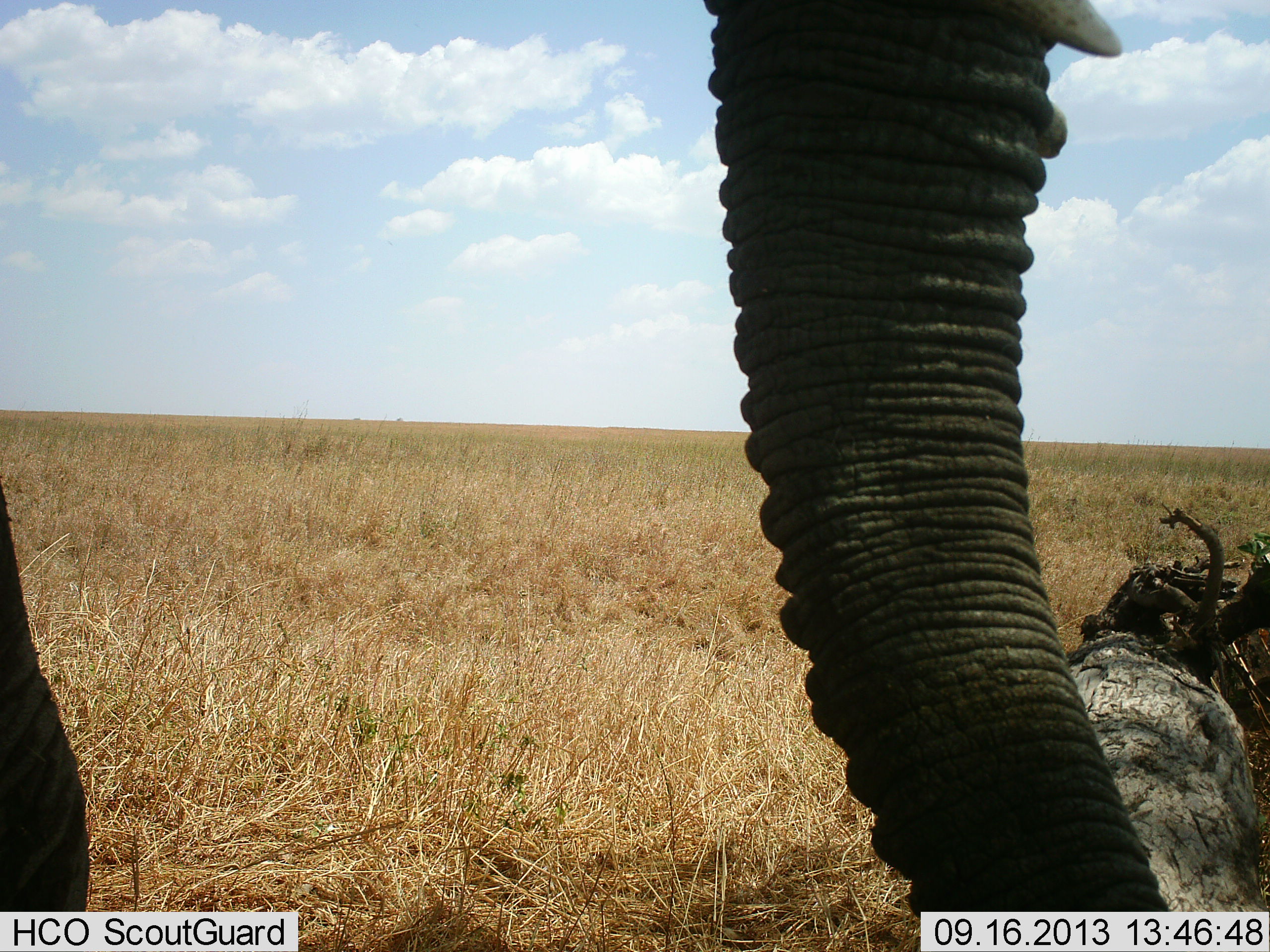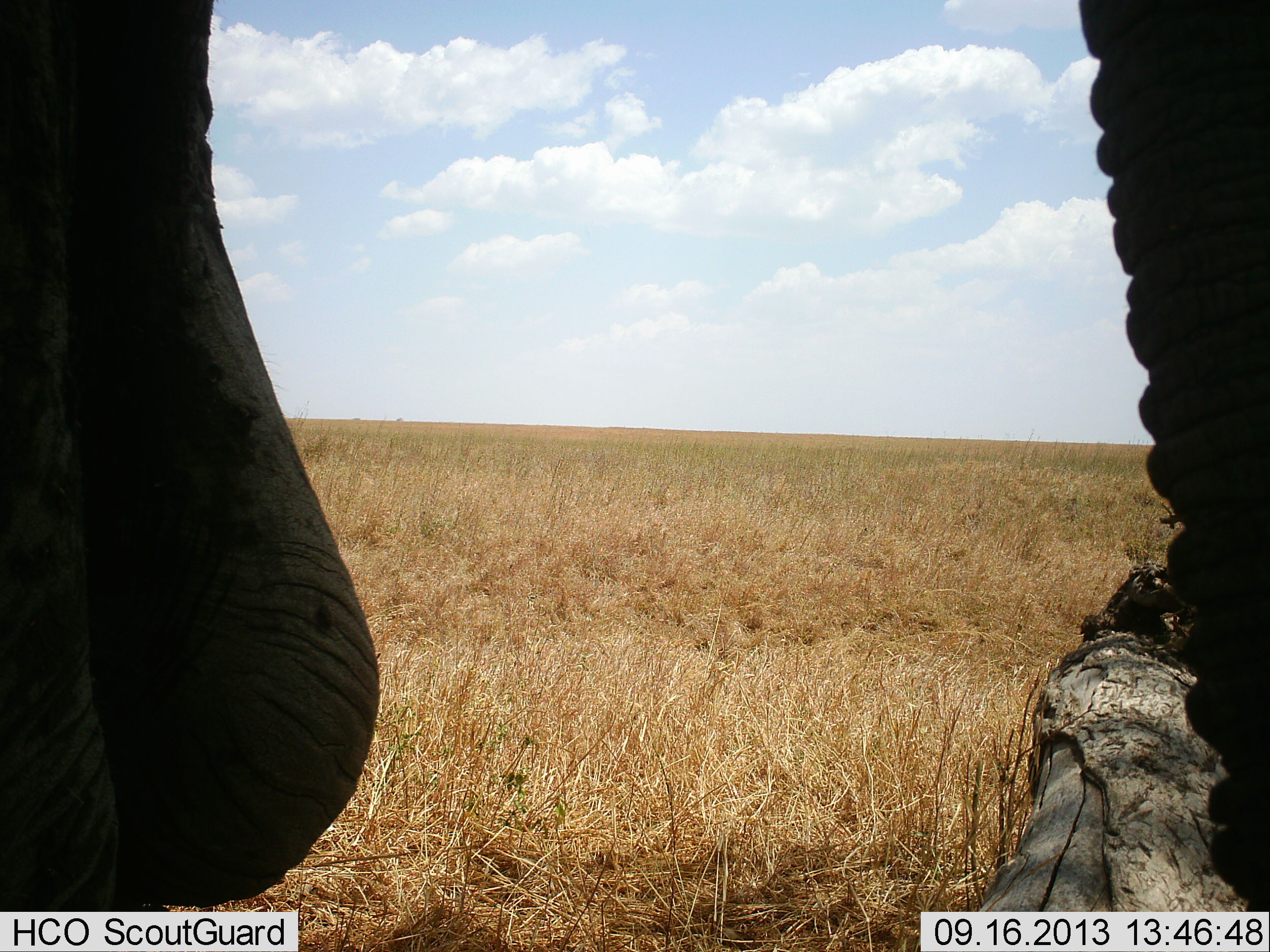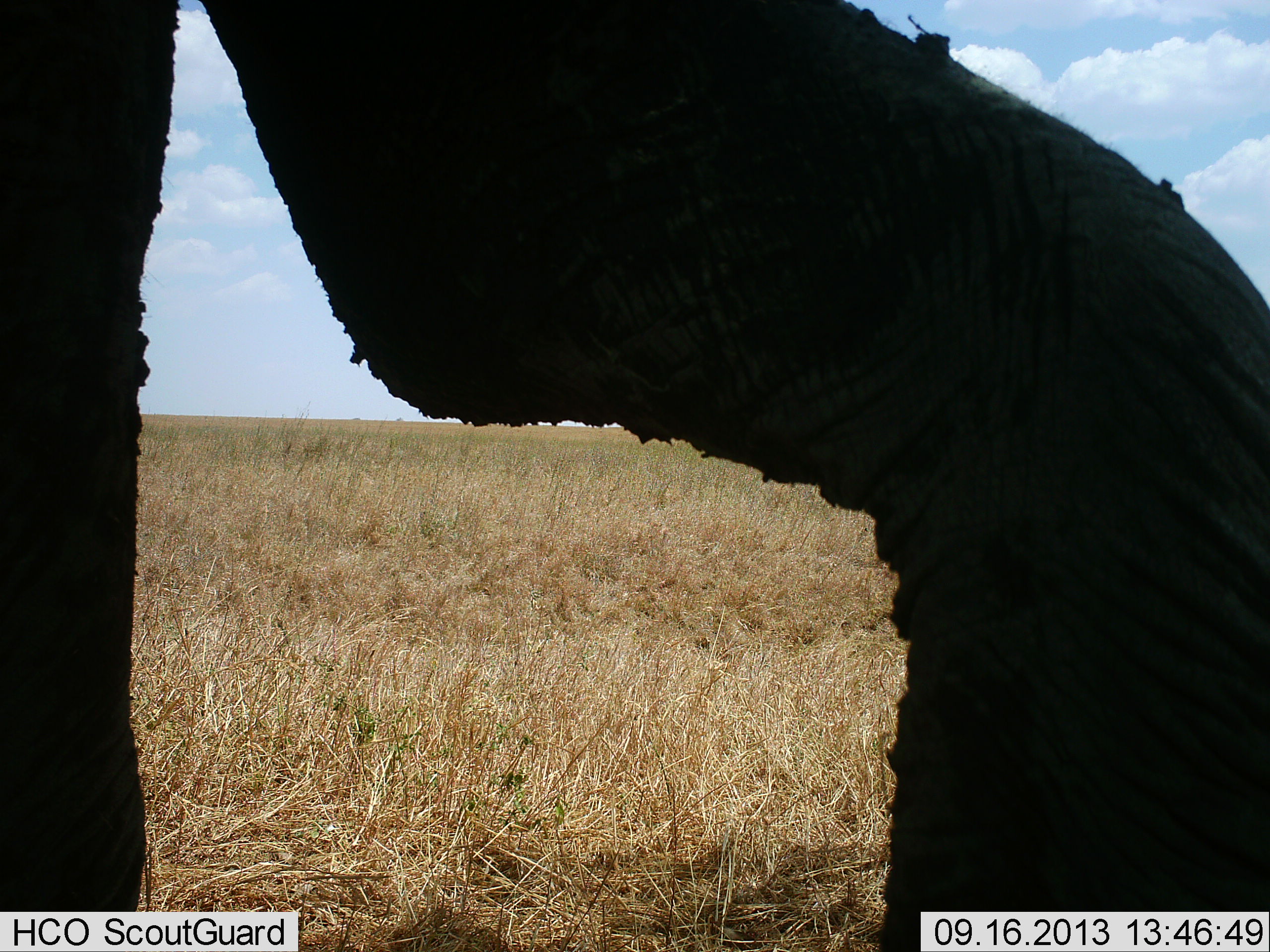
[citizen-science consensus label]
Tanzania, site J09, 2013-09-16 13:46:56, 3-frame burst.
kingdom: Animalia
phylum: Chordata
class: Mammalia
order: Proboscidea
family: Elephantidae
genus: Loxodonta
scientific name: Loxodonta africana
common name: african bush elephant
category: elephant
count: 1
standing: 60%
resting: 0%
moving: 40%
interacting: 0%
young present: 0%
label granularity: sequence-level